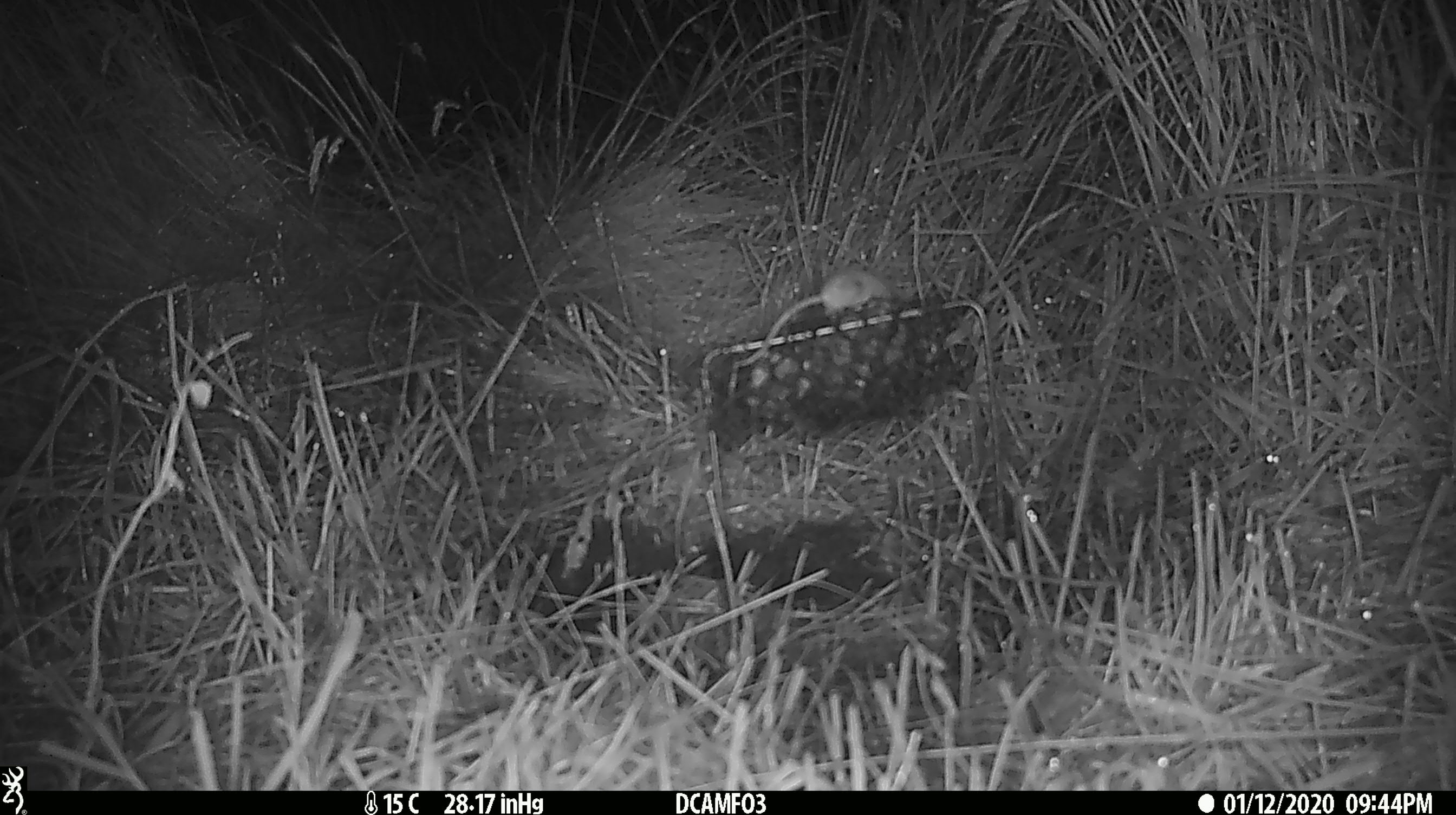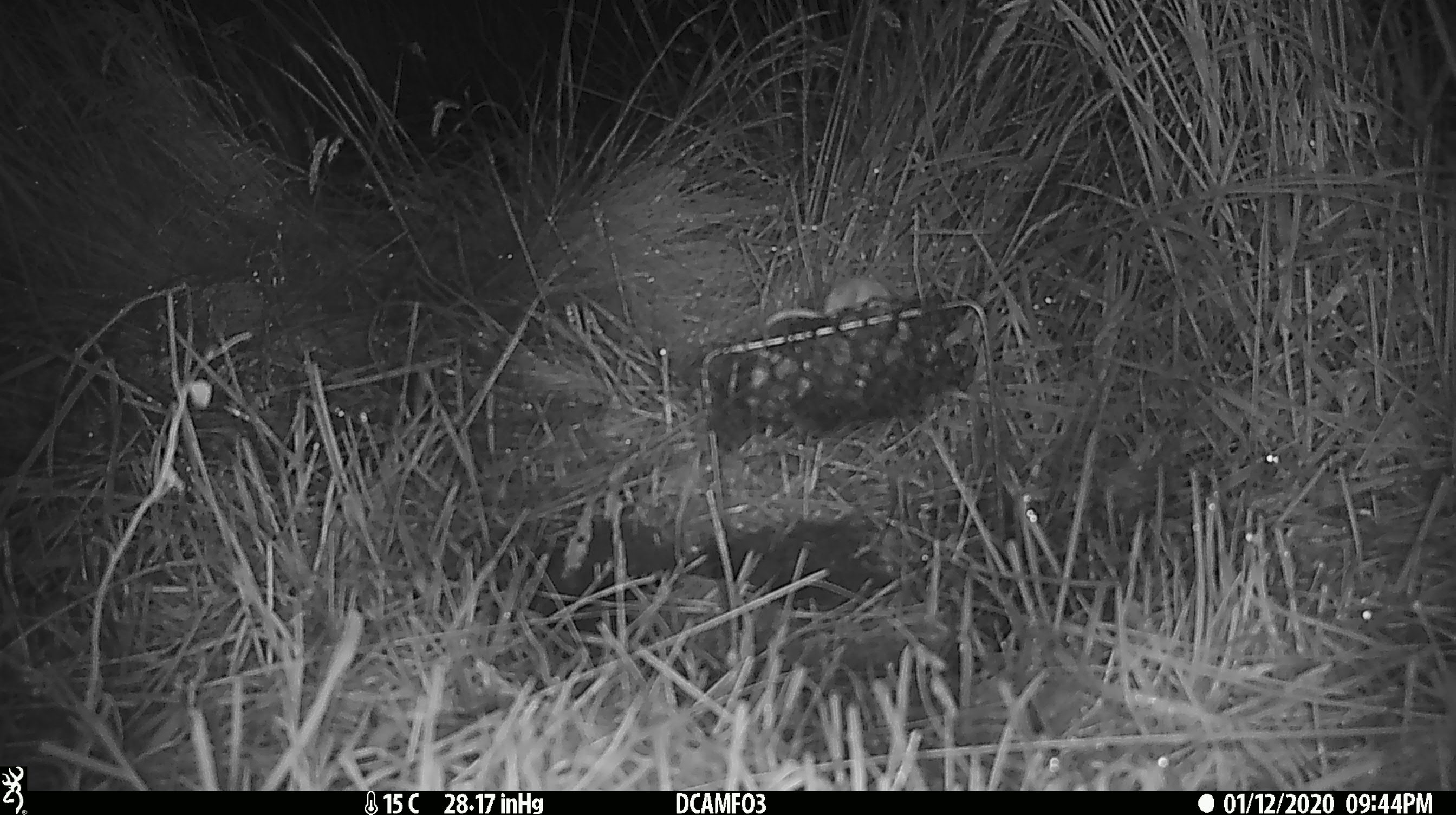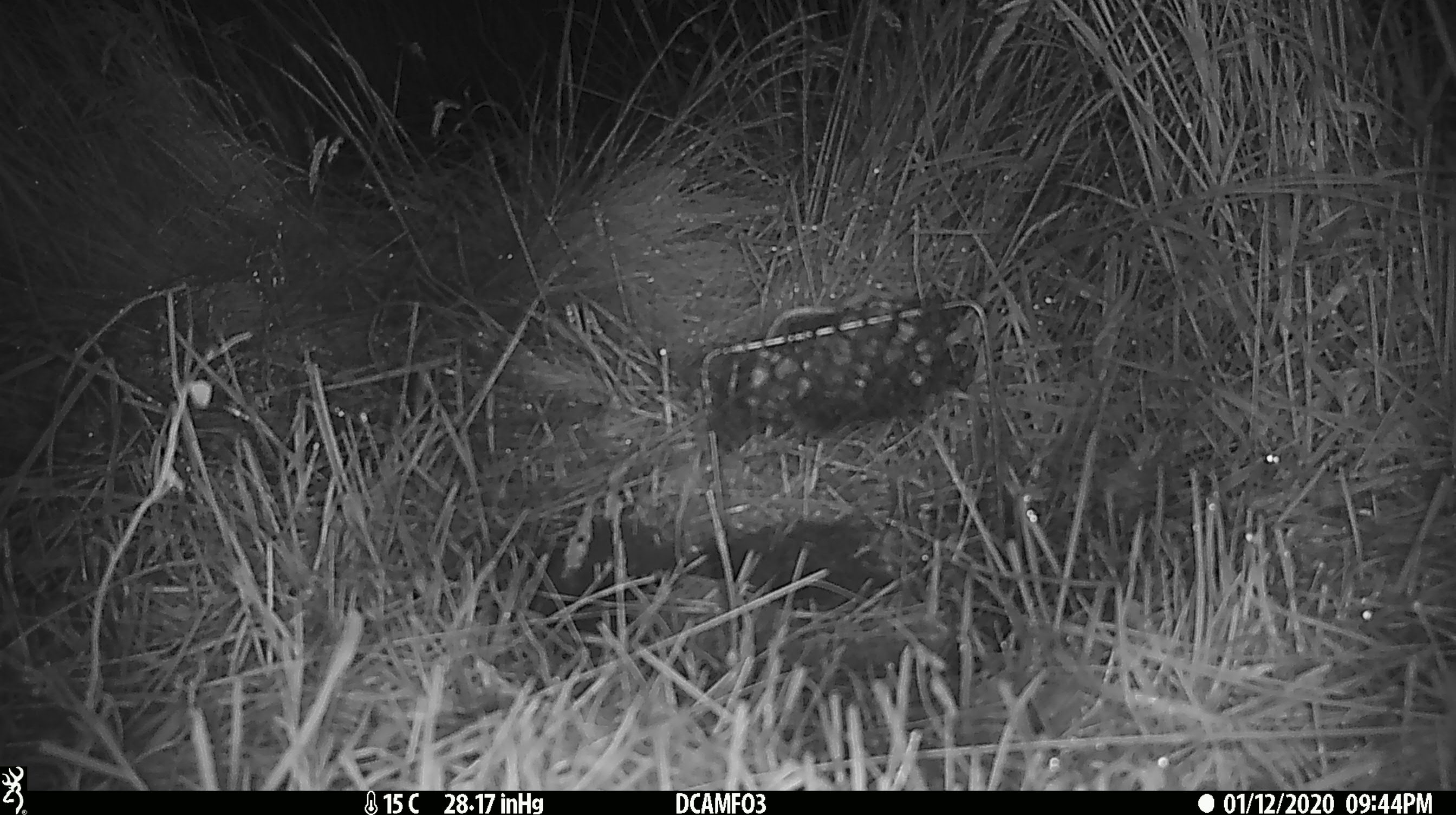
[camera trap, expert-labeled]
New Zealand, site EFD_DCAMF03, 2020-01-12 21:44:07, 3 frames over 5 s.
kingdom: Animalia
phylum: Chordata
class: Mammalia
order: Rodentia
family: Muridae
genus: Mus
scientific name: Mus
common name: mouse